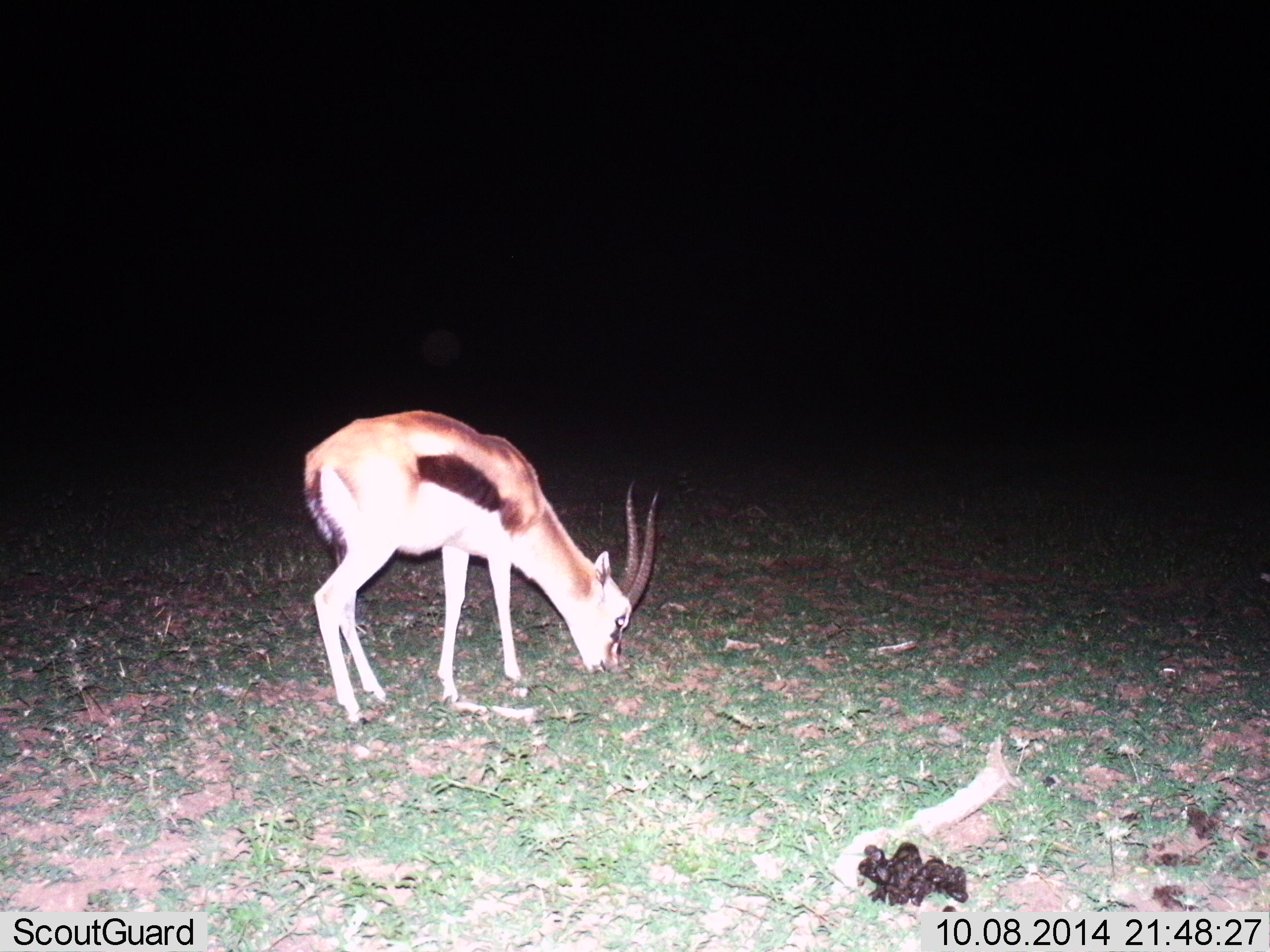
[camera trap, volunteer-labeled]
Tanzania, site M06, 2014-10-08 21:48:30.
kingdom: Animalia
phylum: Chordata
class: Mammalia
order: Artiodactyla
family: Bovidae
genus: Eudorcas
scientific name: Eudorcas thomsonii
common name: thomson's gazelle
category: gazellethomsons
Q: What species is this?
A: Gazellethomsons (thomson's gazelle) (Eudorcas thomsonii).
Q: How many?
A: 1.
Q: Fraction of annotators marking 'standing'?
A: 40%.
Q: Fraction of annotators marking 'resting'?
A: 0%.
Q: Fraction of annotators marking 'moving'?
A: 0%.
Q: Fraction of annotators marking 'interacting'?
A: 0%.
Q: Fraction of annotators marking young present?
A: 0%.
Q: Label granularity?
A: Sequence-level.